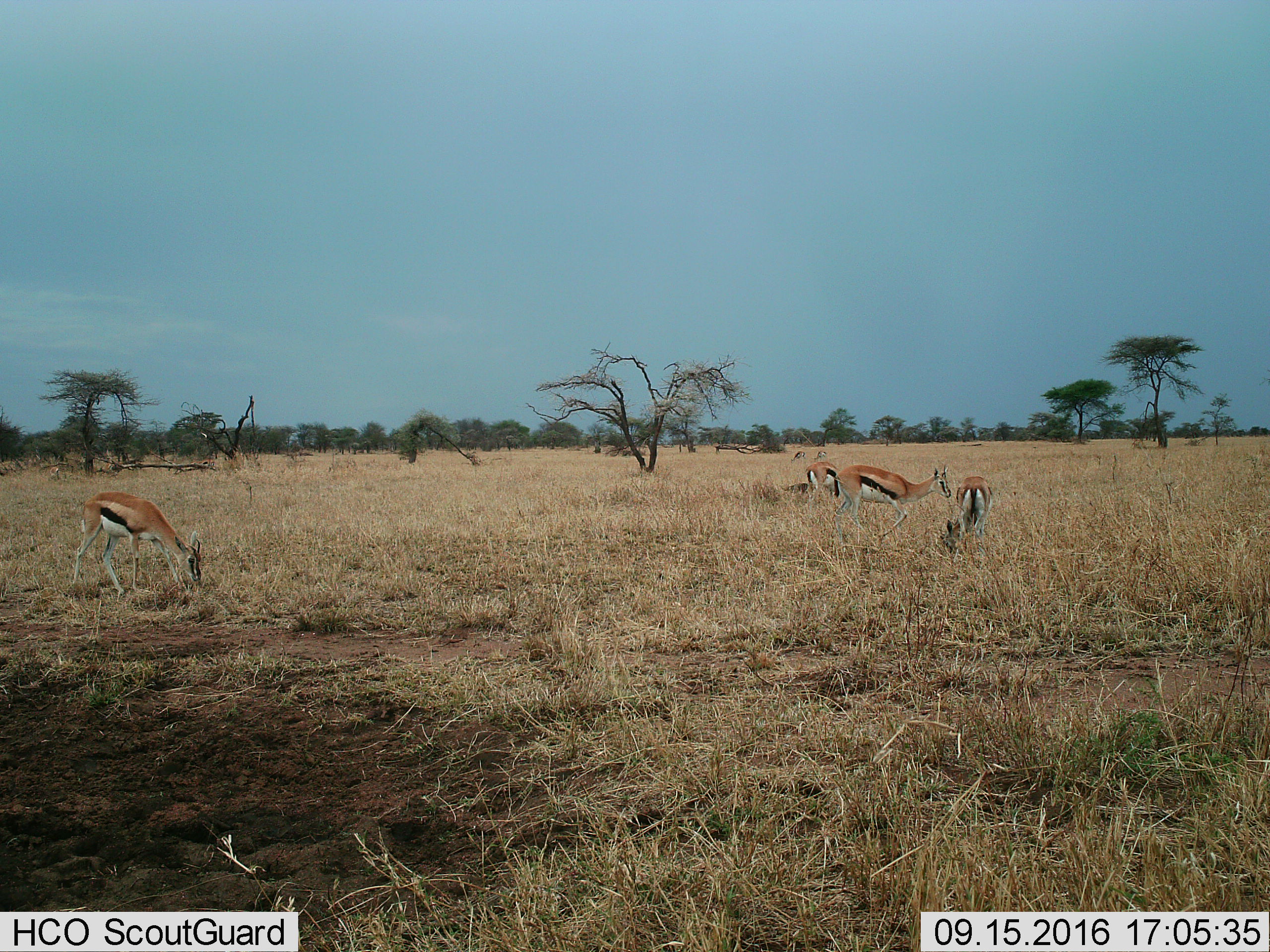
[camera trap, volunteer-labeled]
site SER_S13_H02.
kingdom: Animalia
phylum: Chordata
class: Mammalia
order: Artiodactyla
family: Bovidae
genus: Eudorcas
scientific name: Eudorcas thomsonii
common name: thomson's gazelle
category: gazellethomsons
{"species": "gazellethomsons (thomson's gazelle) (Eudorcas thomsonii)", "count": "6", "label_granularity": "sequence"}